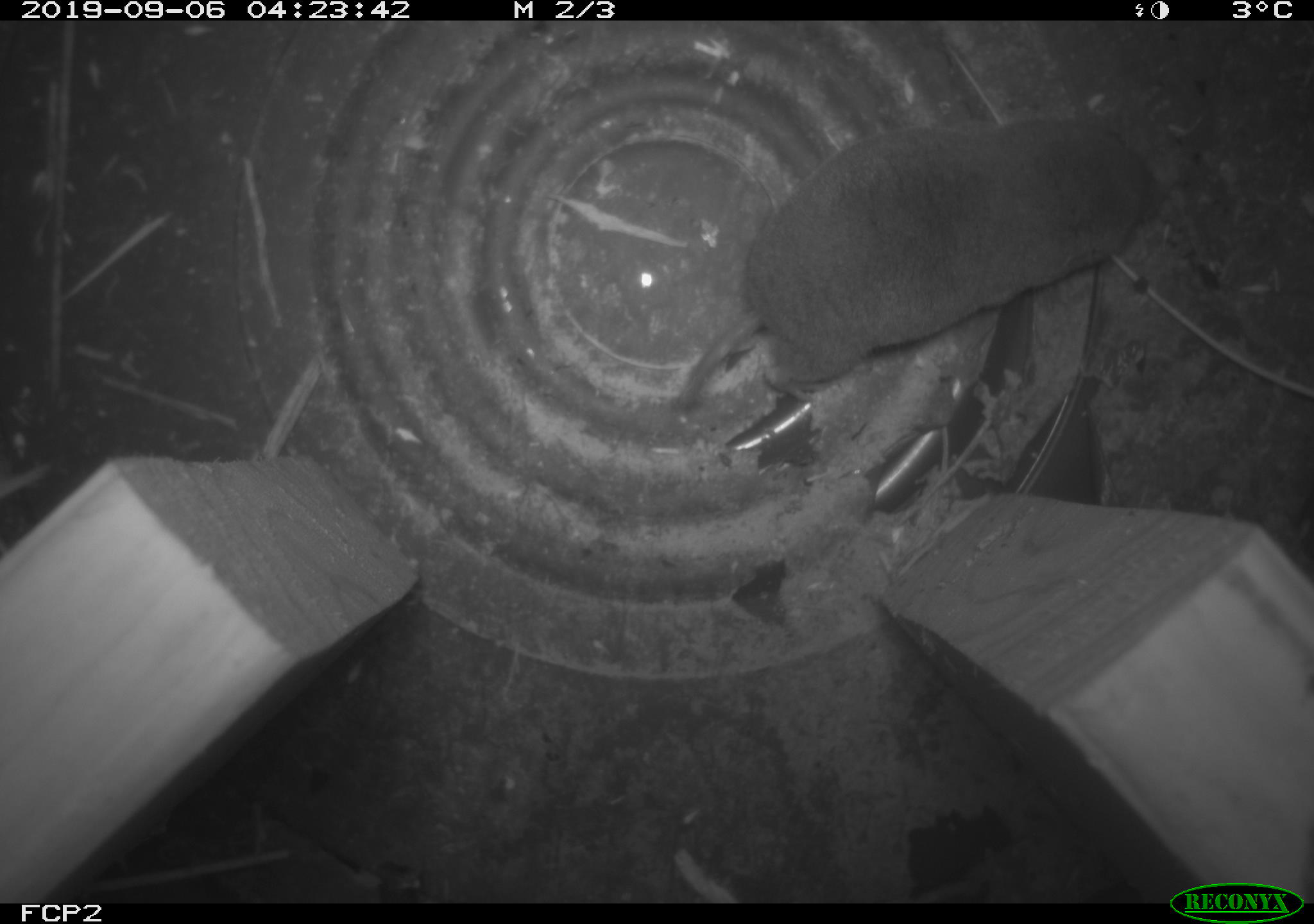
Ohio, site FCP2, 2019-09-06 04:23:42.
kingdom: Animalia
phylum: Chordata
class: Mammalia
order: Eulipotyphla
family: Soricidae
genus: Blarina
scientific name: Blarina brevicauda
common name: northern short-tailed shrew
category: n. short-tailed shrew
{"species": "n. short-tailed shrew (northern short-tailed shrew) (Blarina brevicauda)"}